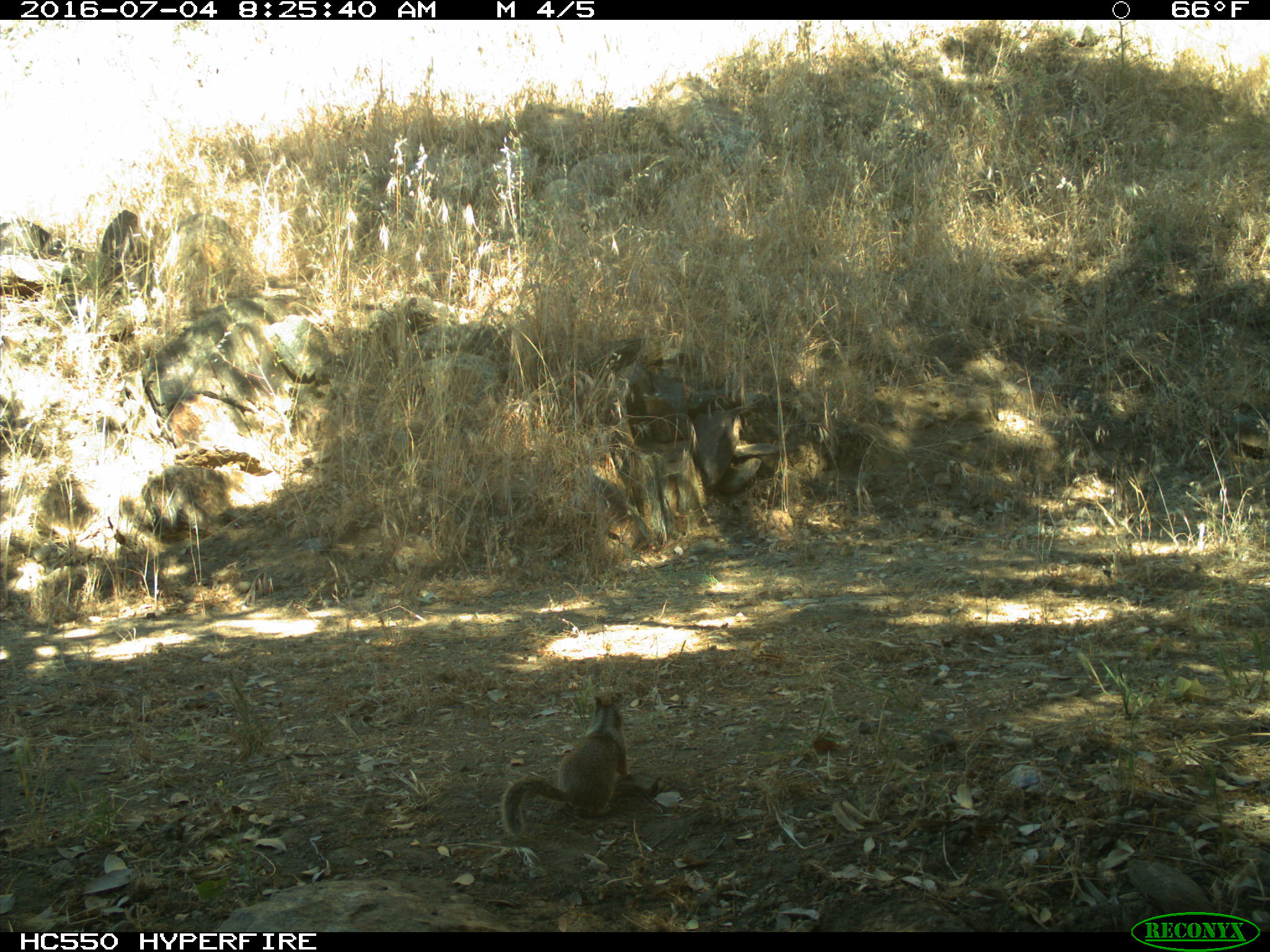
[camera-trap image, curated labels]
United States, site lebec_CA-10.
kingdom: Animalia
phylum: Chordata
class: Mammalia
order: Rodentia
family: Sciuridae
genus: Otospermophilus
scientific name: Otospermophilus beecheyi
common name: california ground squirrel